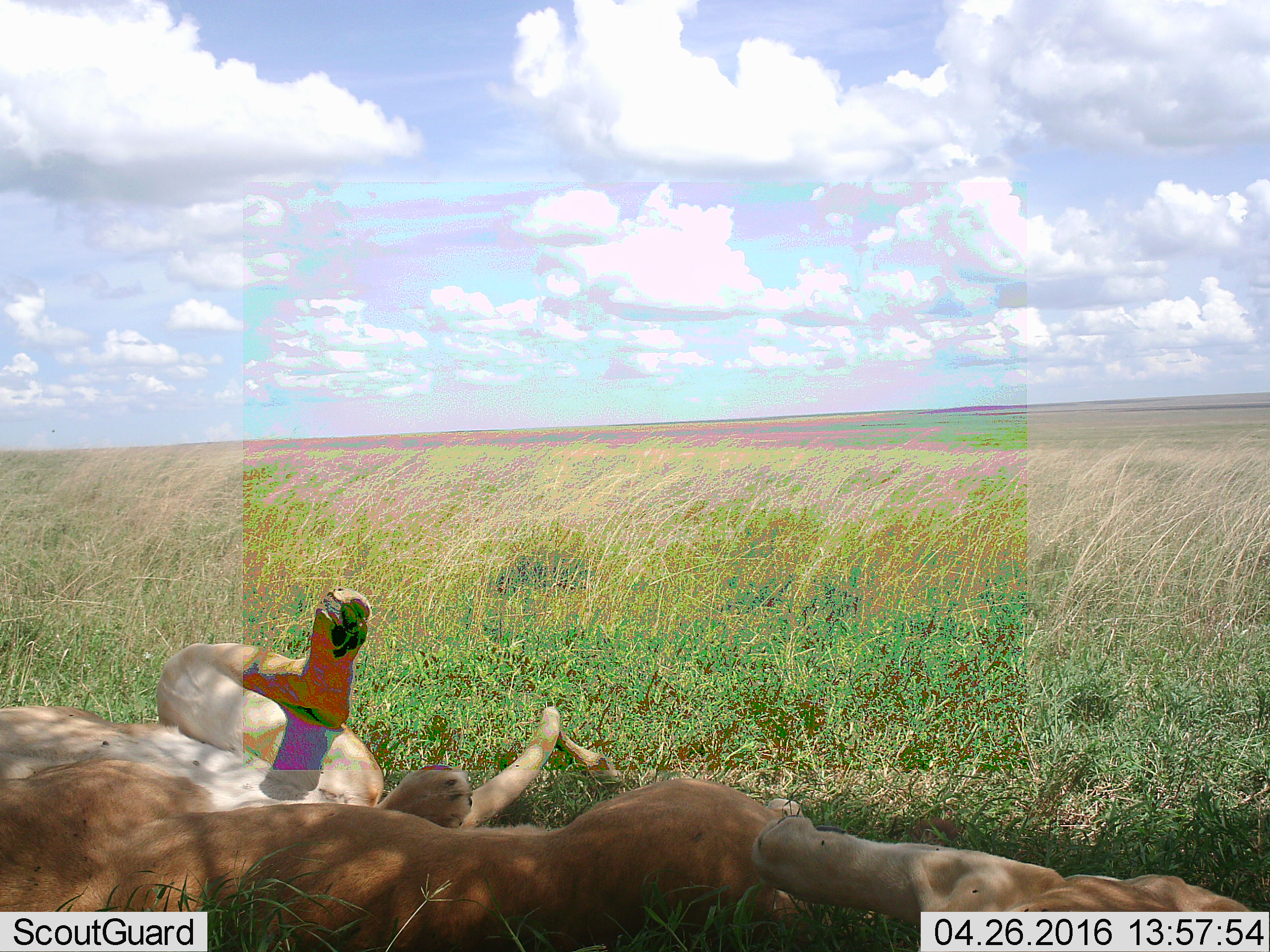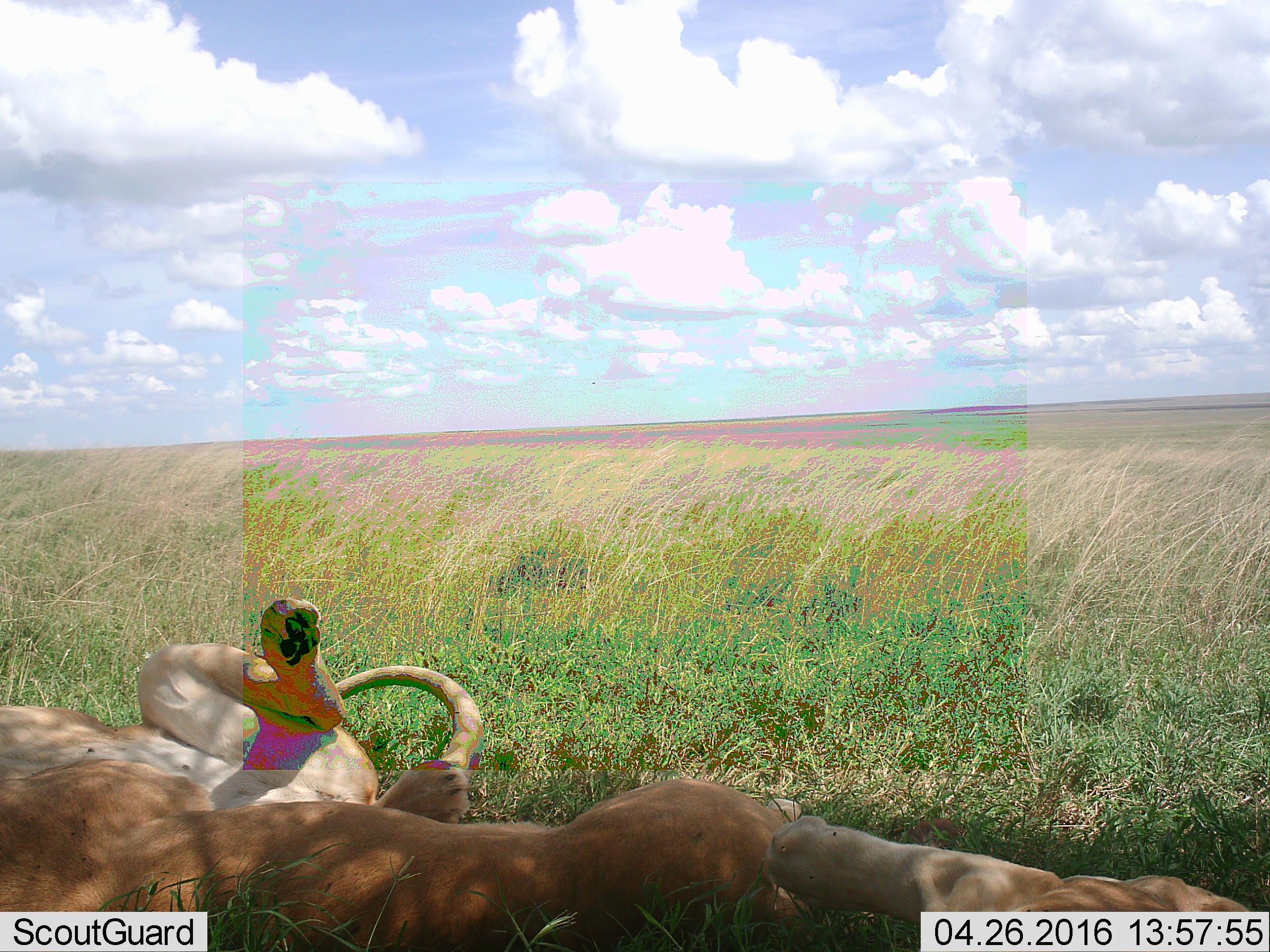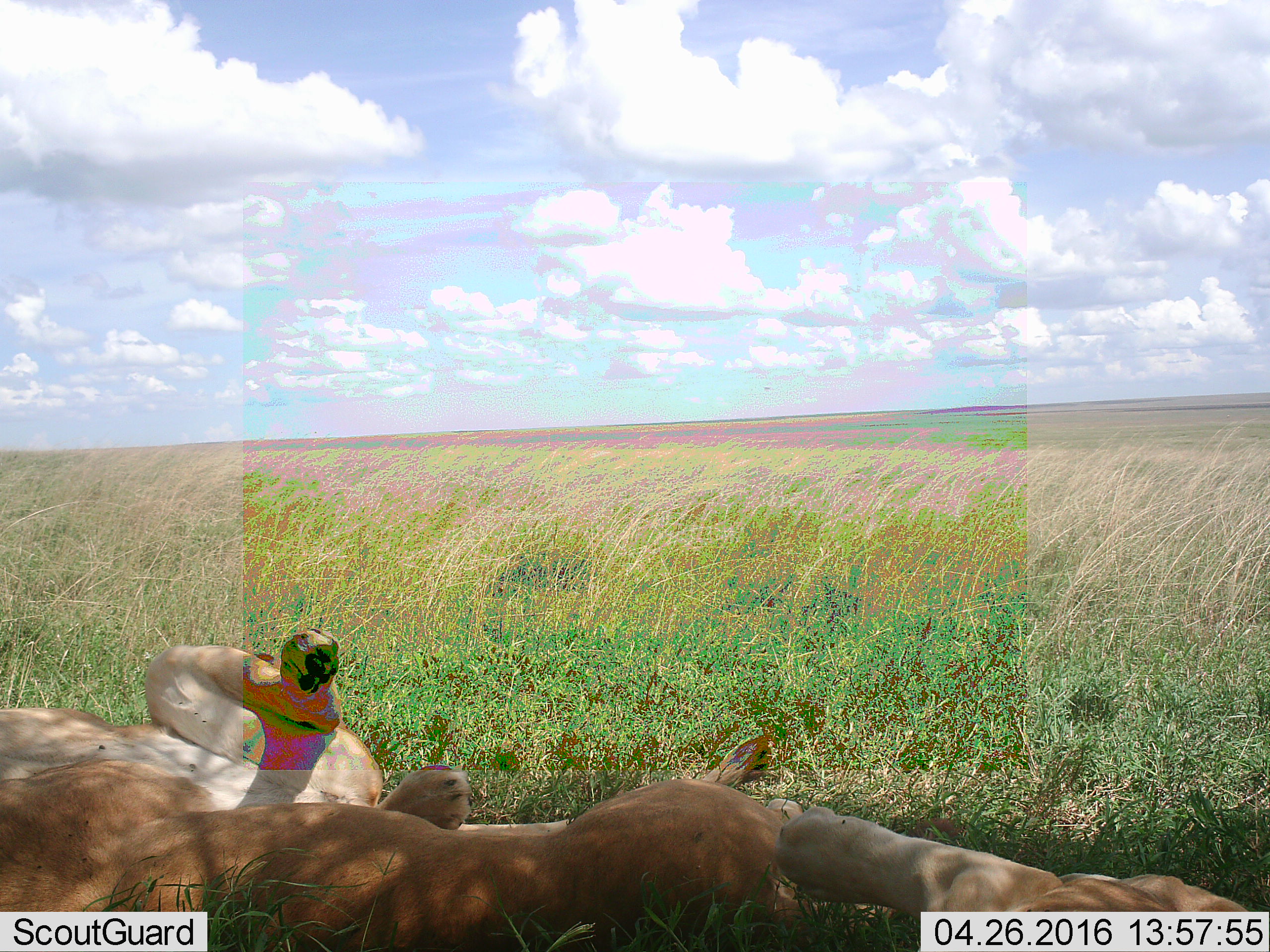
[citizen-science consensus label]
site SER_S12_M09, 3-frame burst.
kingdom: Animalia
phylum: Chordata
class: Mammalia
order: Carnivora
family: Felidae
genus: Panthera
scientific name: Panthera leo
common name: lion female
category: lionfemale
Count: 3.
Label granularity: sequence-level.